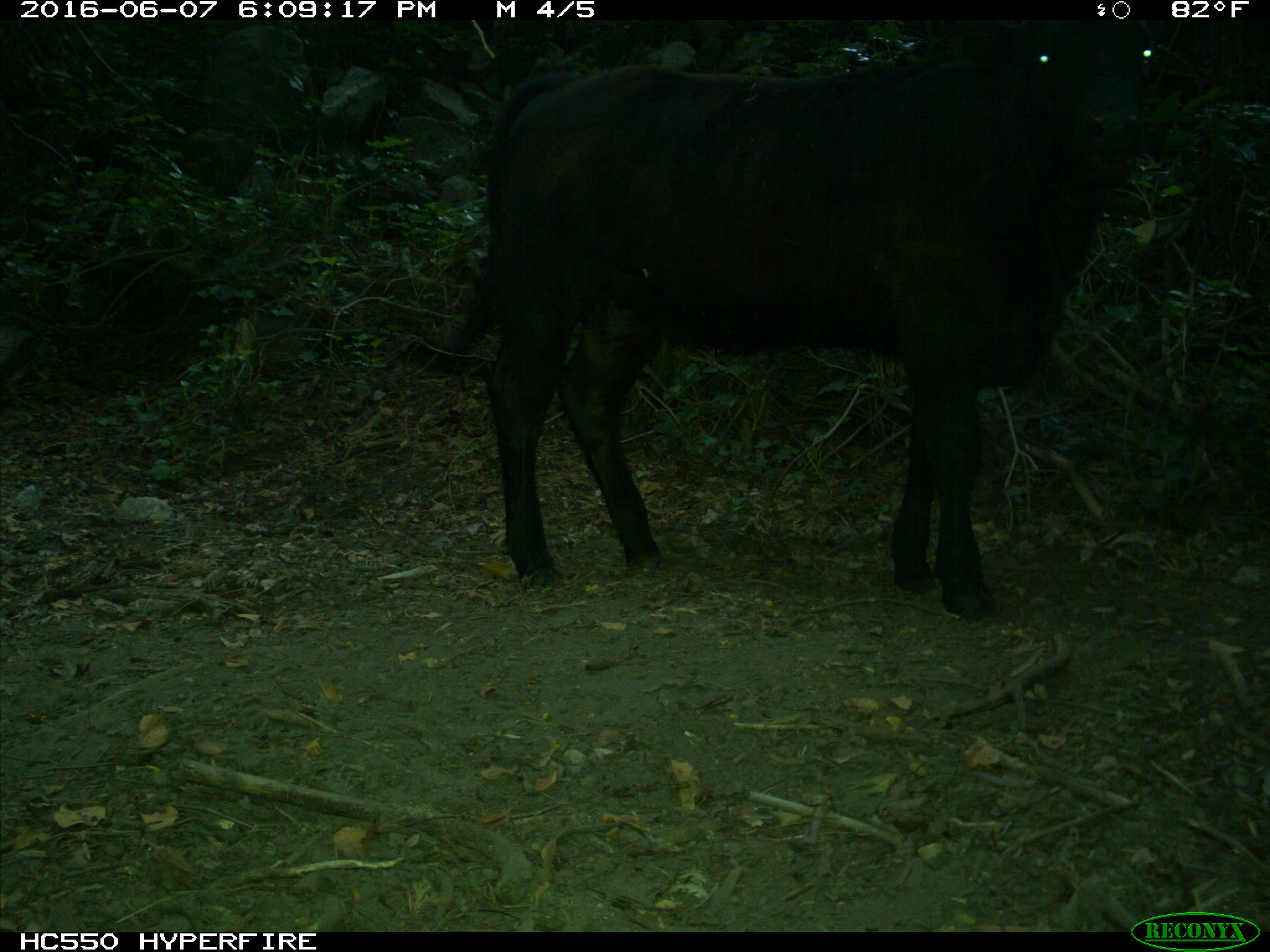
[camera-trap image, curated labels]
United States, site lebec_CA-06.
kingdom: Animalia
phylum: Chordata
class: Mammalia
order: Artiodactyla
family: Bovidae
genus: Bos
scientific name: Bos taurus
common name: domestic cow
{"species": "Bos taurus (domestic cow)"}